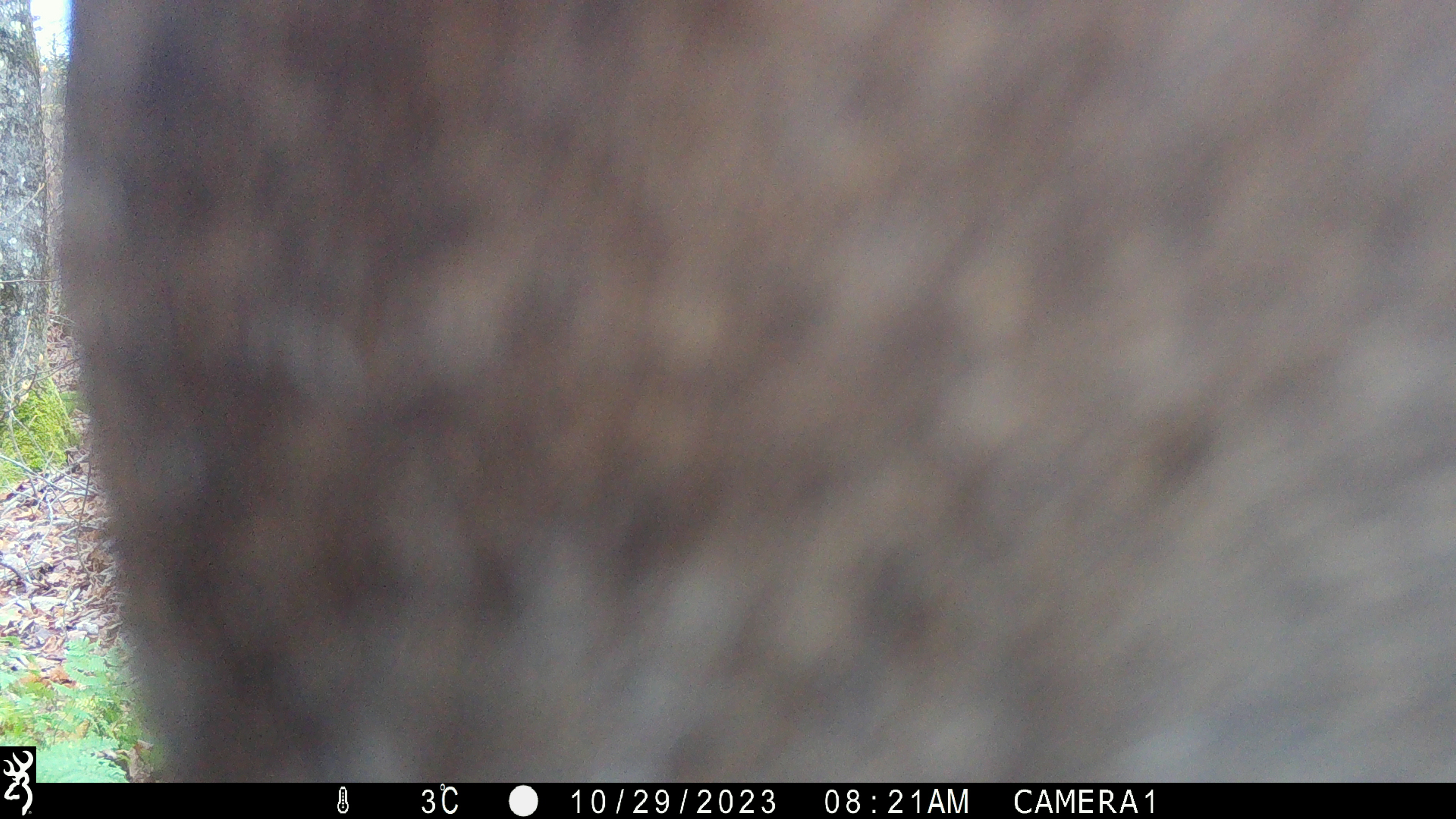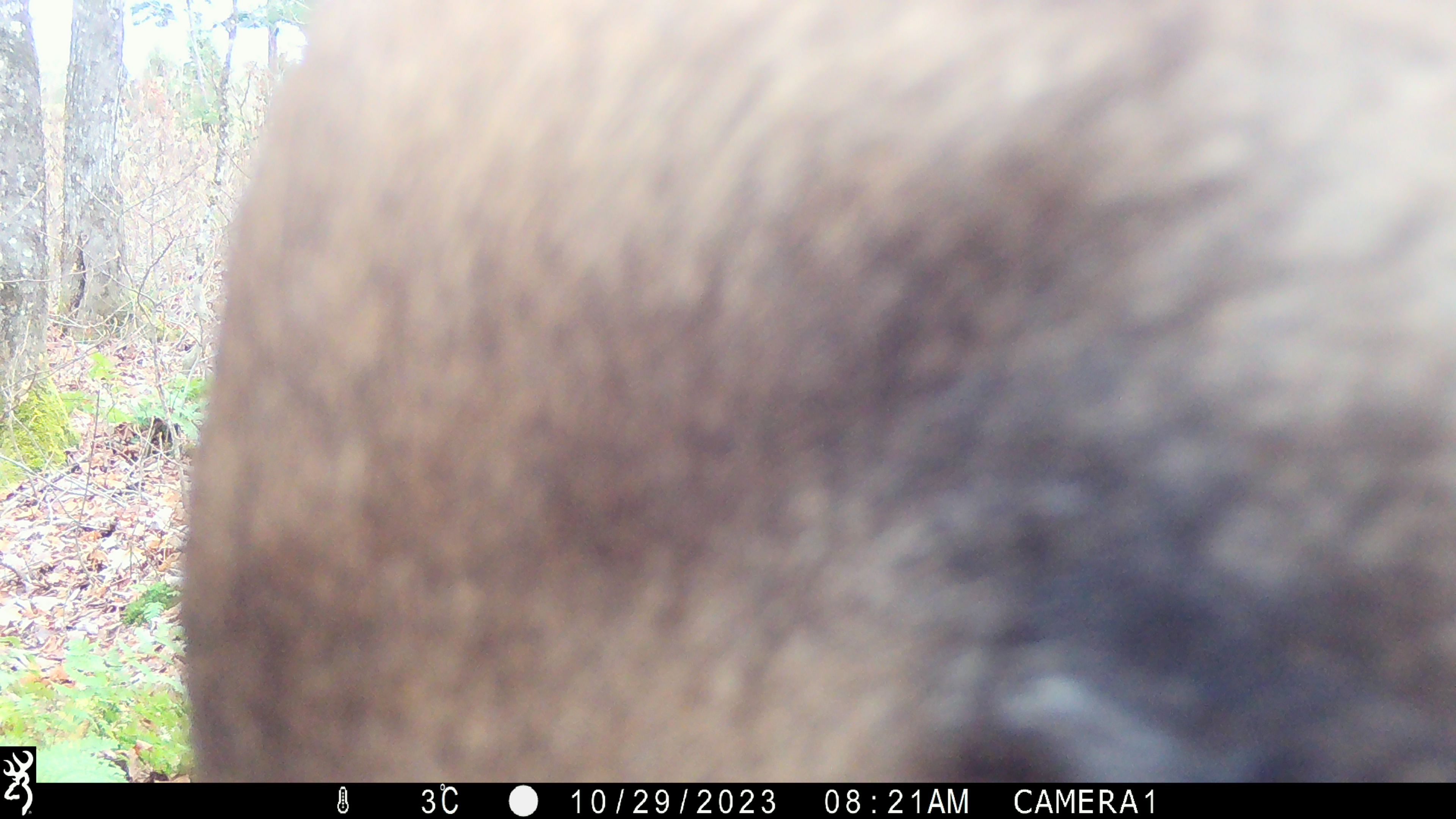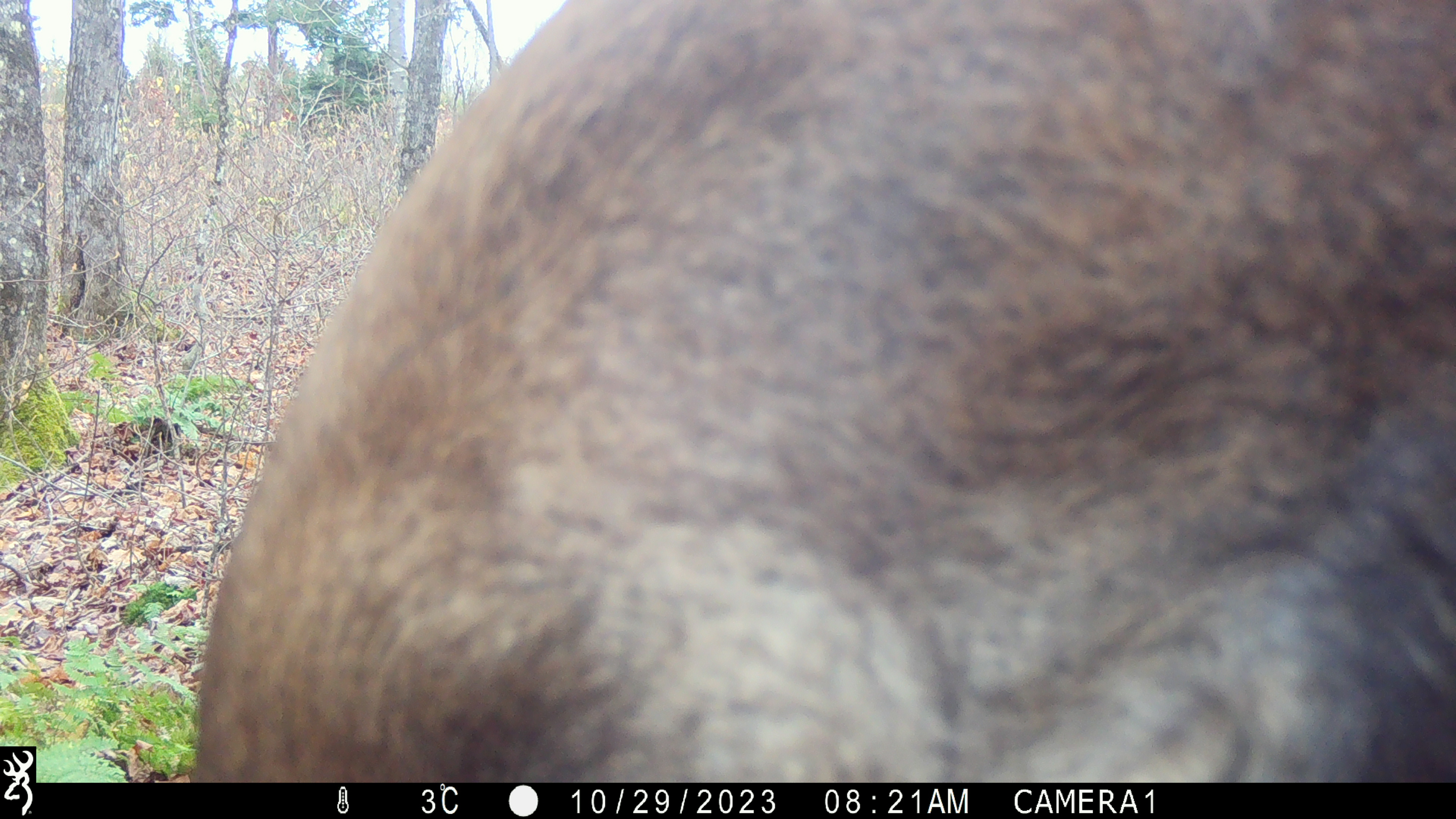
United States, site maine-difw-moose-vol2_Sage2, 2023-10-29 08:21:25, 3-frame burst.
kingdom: Animalia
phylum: Chordata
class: Mammalia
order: Artiodactyla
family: Cervidae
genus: Alces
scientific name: Alces alces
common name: moose